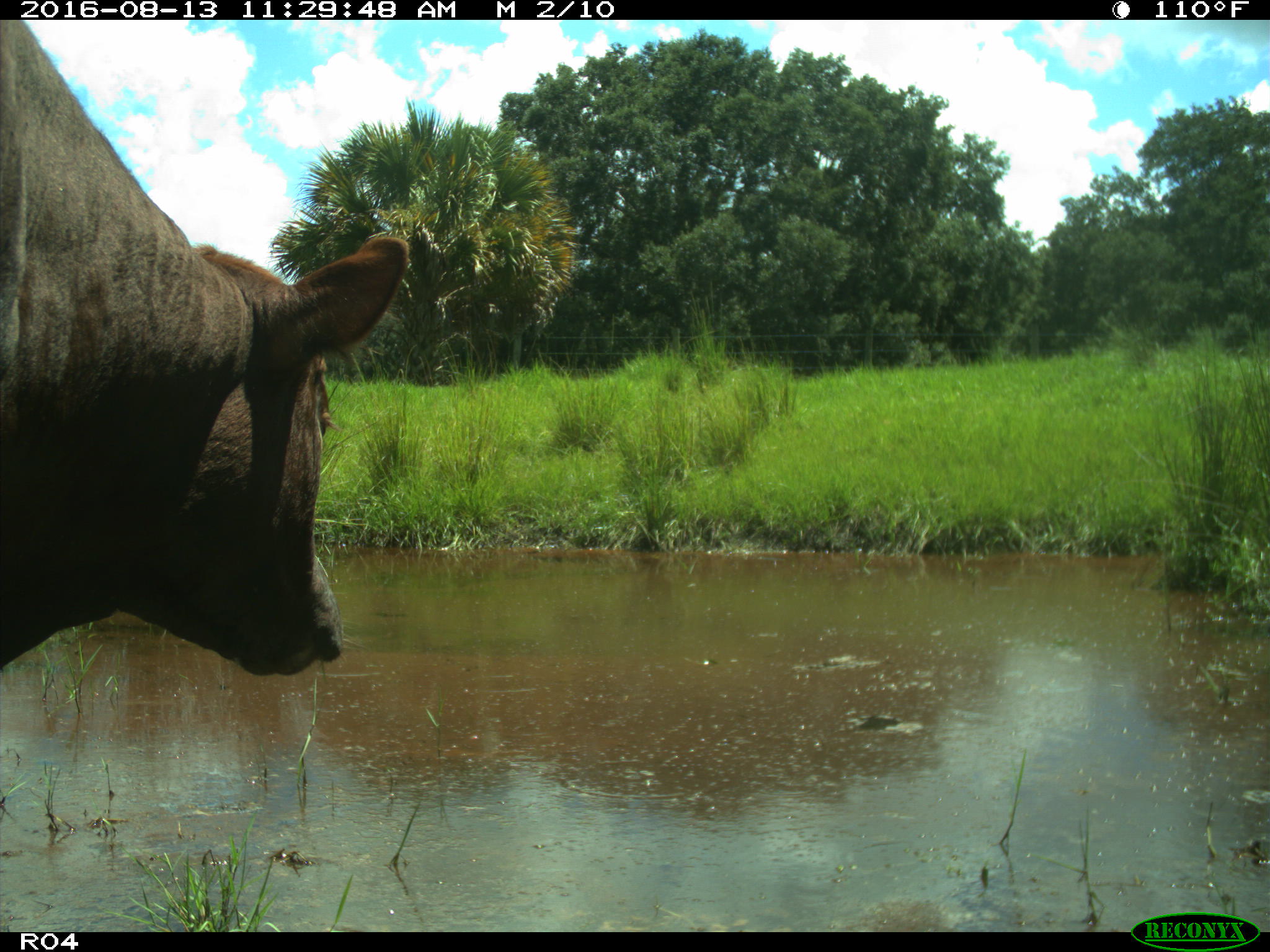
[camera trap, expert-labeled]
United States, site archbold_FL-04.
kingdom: Animalia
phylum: Chordata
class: Mammalia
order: Artiodactyla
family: Bovidae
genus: Bos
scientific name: Bos taurus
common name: domestic cow